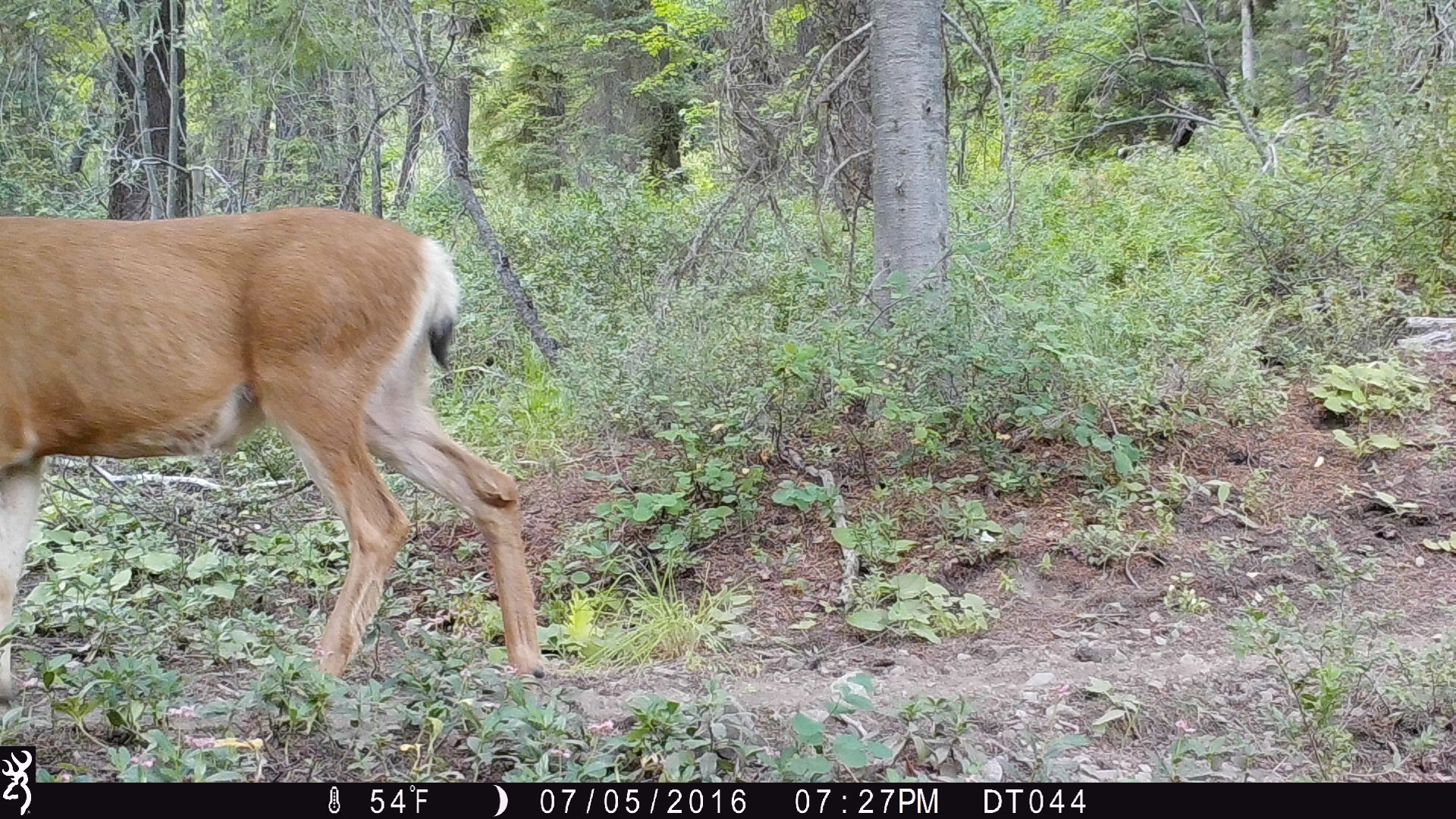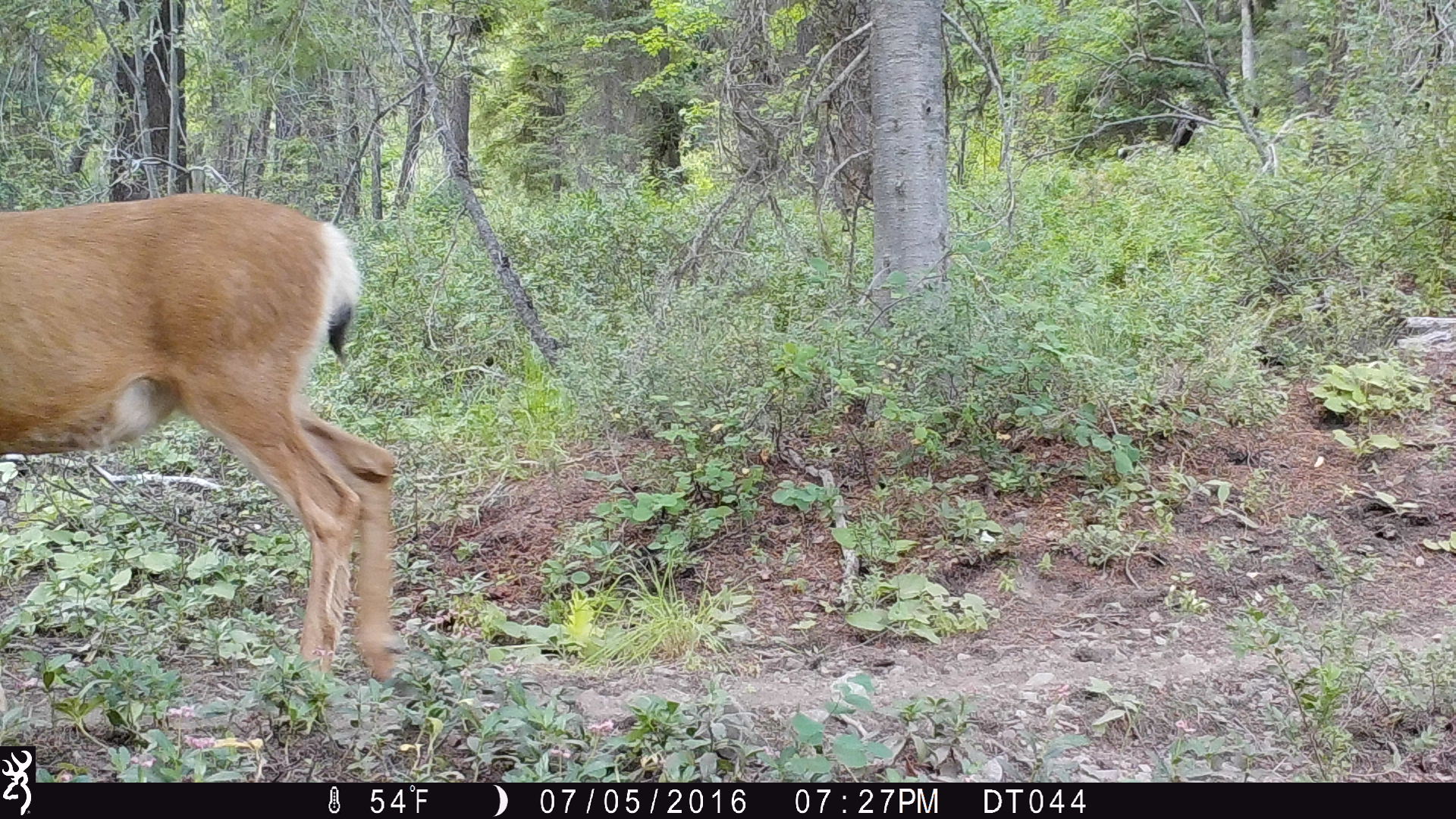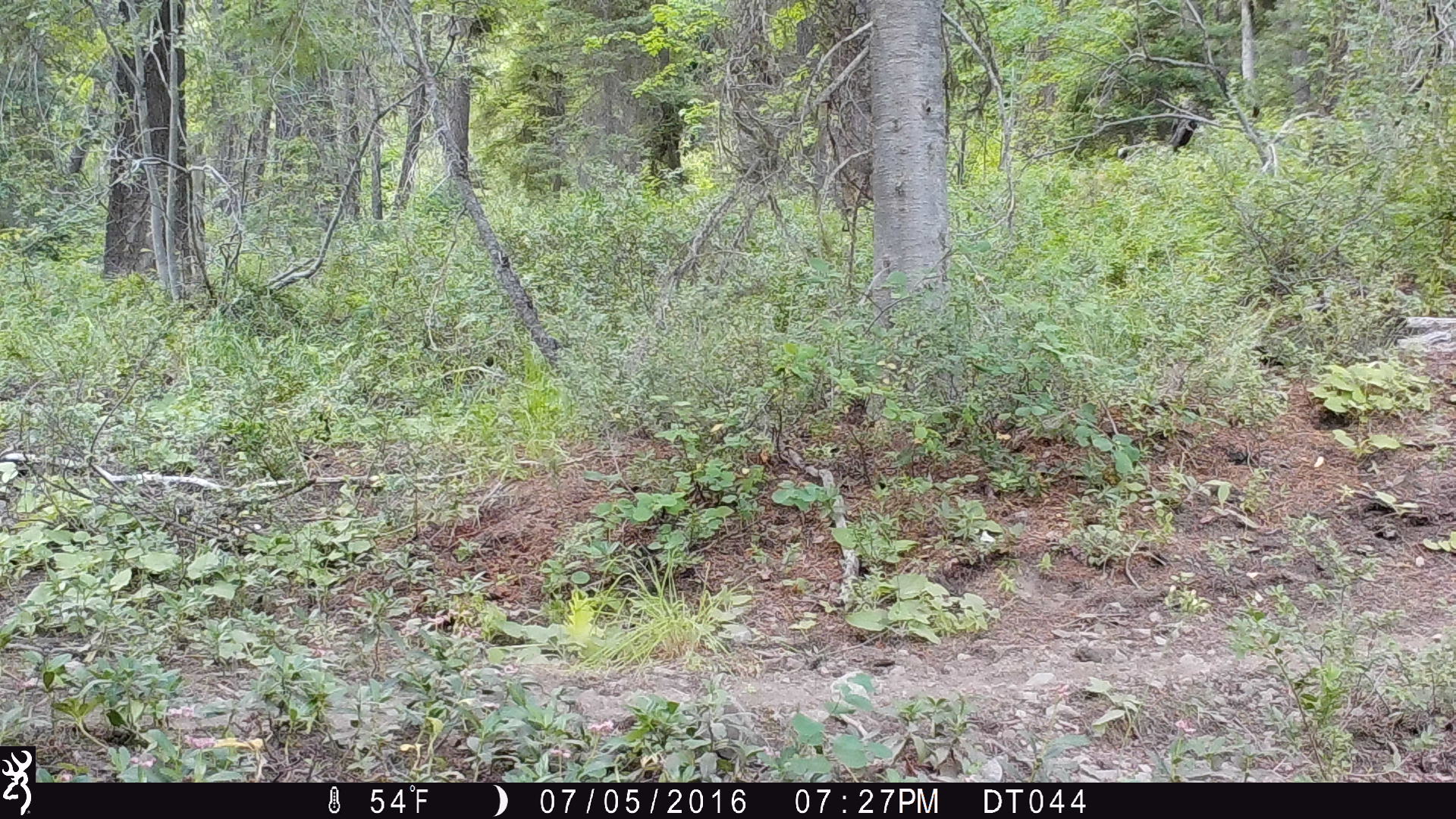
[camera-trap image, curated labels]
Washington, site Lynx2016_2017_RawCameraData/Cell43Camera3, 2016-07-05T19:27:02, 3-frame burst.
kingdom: Animalia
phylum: Chordata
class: Mammalia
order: Artiodactyla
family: Cervidae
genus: Odocoileus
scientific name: Odocoileus hemionus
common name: mule deer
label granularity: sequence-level